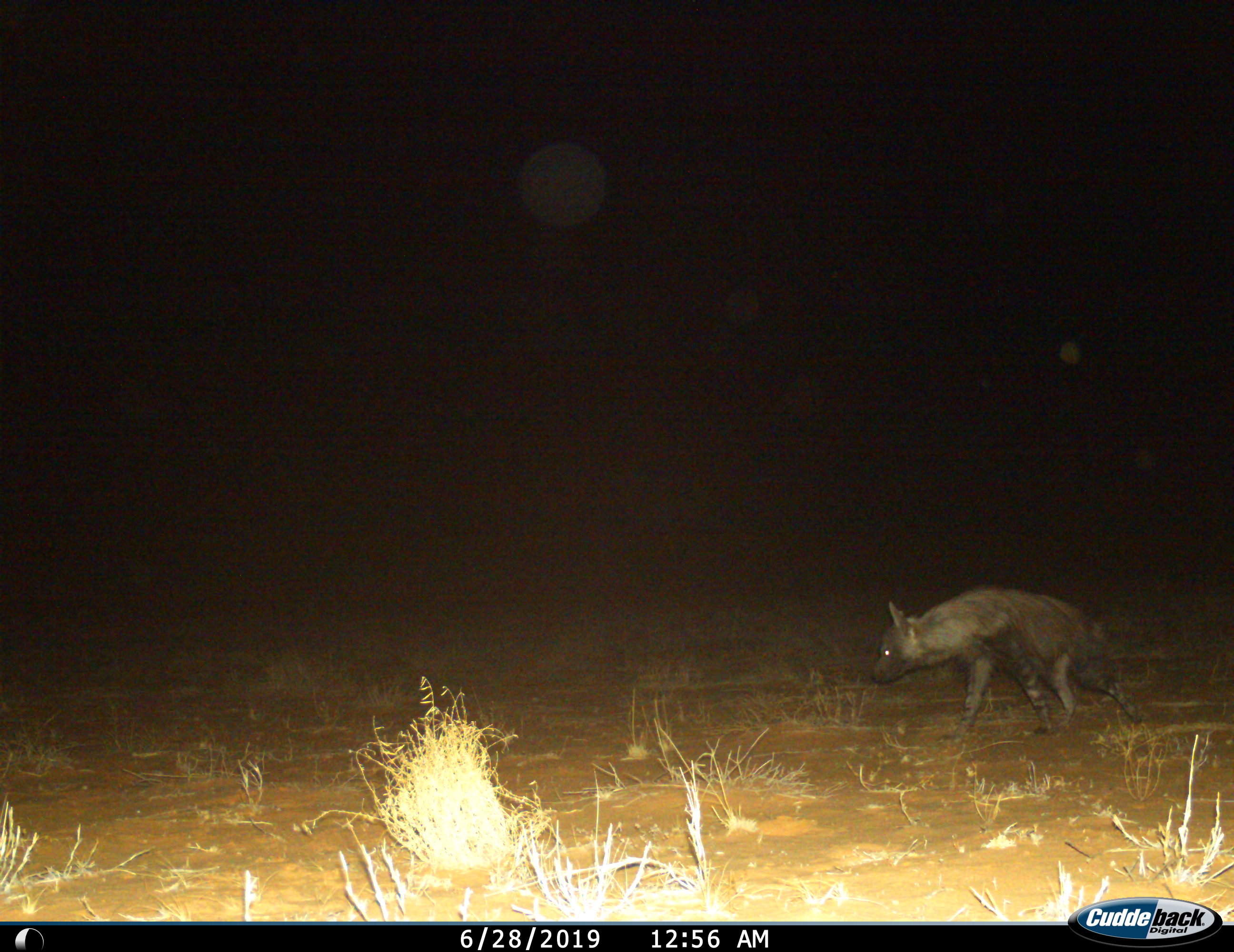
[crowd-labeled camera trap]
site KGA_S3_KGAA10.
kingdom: Animalia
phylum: Chordata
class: Mammalia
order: Carnivora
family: Hyaenidae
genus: Parahyaena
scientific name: Parahyaena brunnea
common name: brown hyena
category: hyenabrown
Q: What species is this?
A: Hyenabrown (brown hyena) (Parahyaena brunnea).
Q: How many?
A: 1.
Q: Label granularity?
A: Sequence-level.